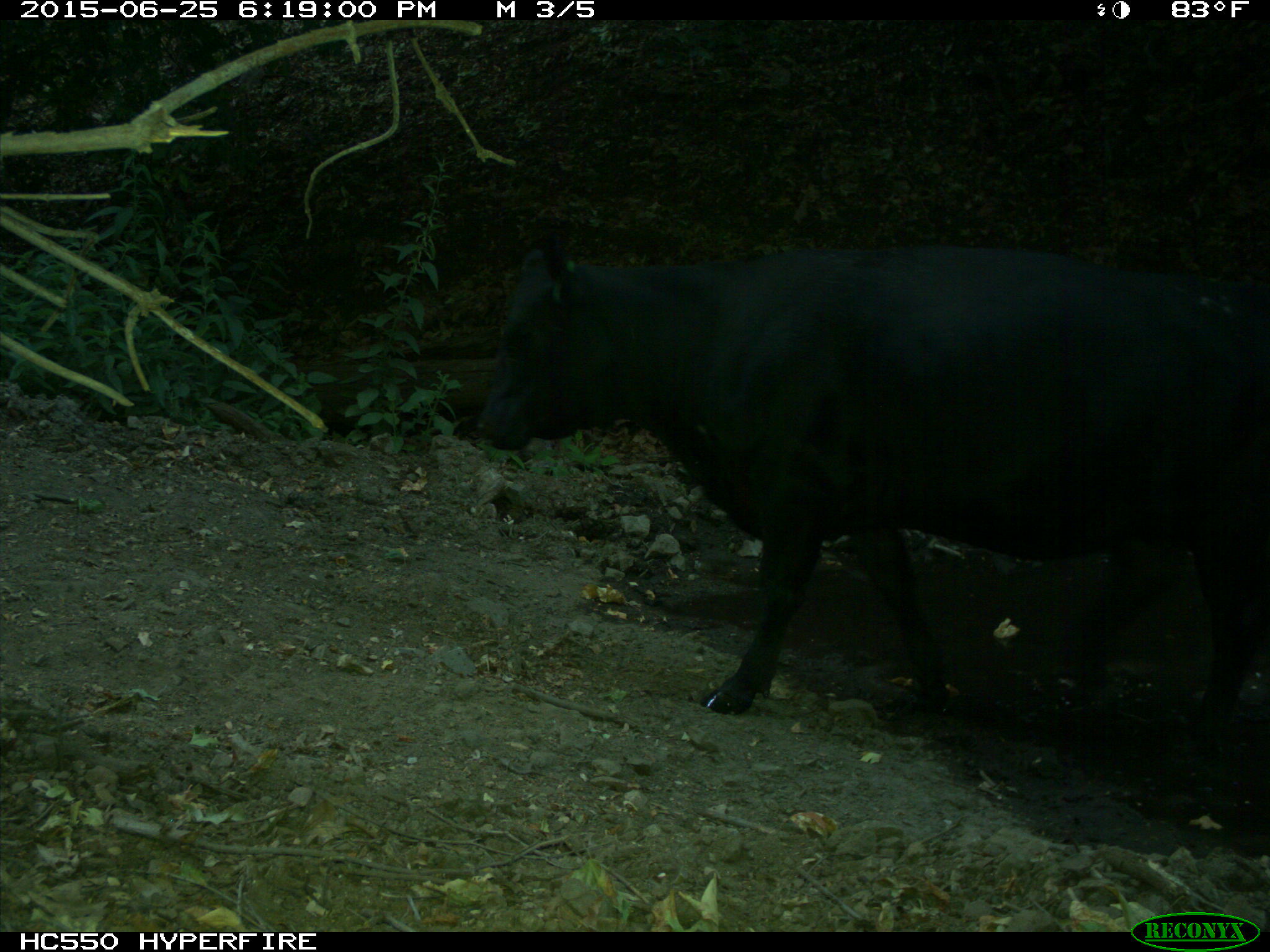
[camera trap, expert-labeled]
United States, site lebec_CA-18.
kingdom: Animalia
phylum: Chordata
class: Mammalia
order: Artiodactyla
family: Bovidae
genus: Bos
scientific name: Bos taurus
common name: domestic cow